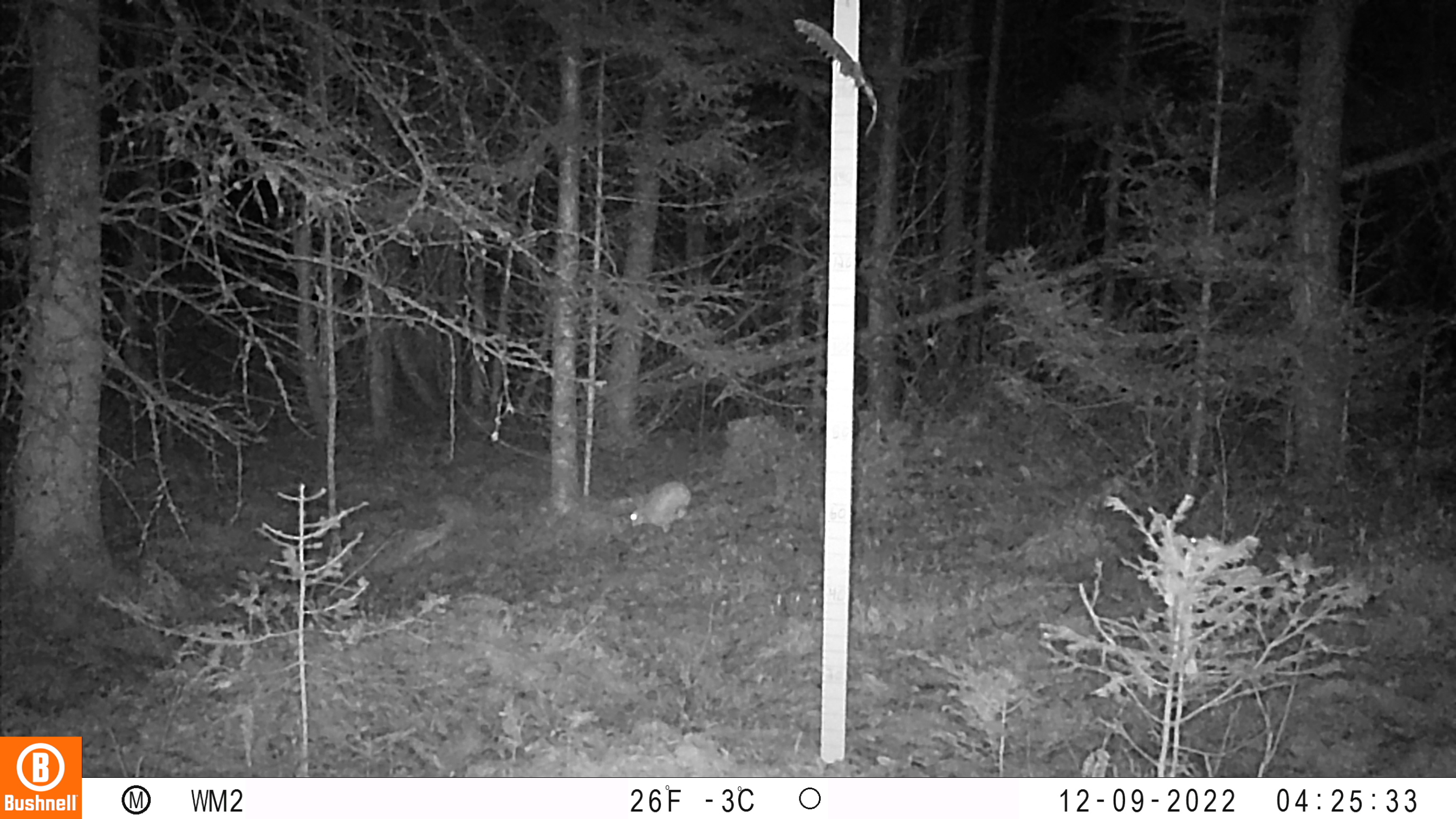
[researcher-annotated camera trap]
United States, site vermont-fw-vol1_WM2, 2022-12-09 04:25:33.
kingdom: Animalia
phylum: Chordata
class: Mammalia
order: Lagomorpha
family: Leporidae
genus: Lepus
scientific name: Lepus americanus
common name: snowshoe hare